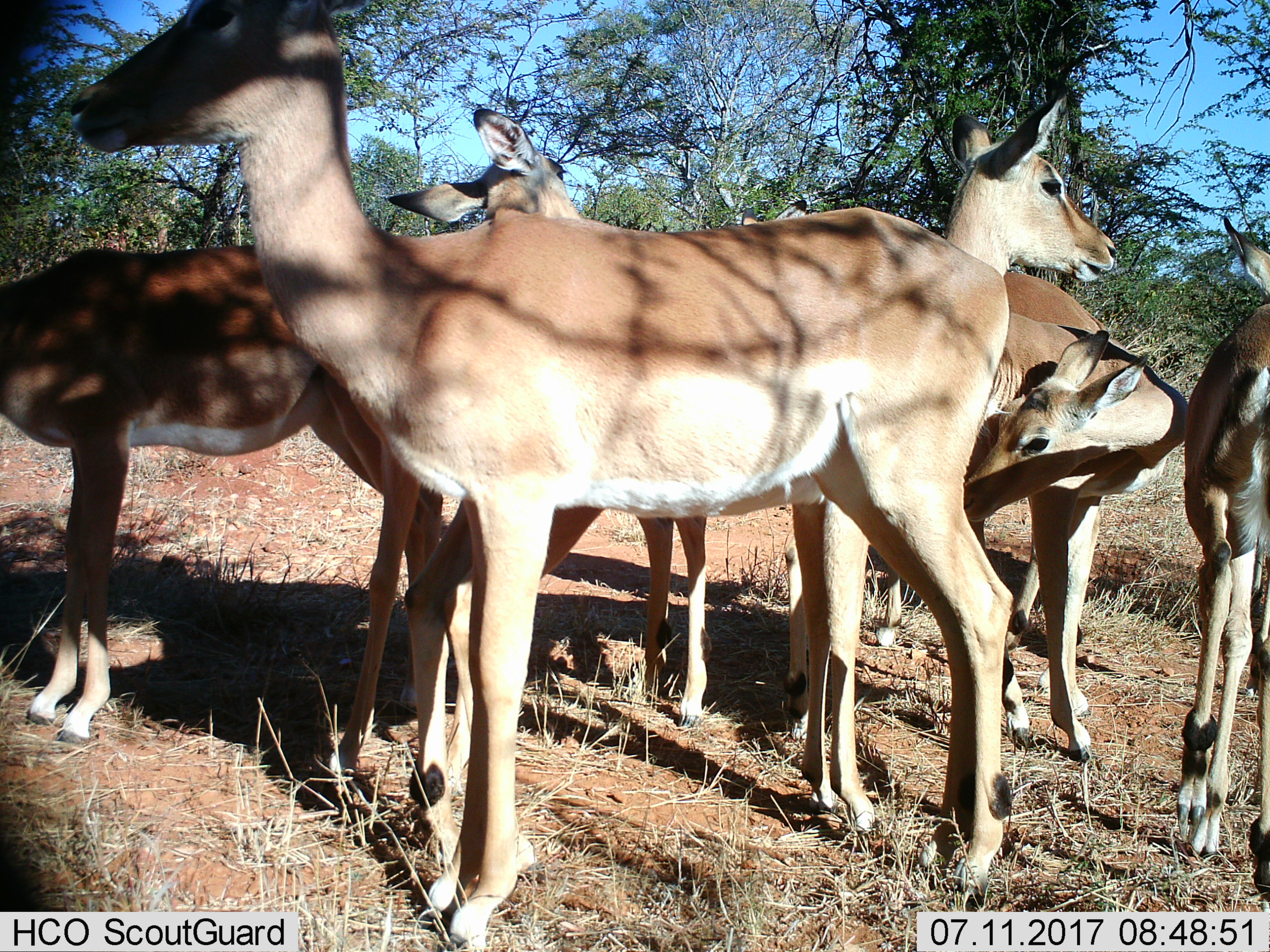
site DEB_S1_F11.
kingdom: Animalia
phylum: Chordata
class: Mammalia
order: Artiodactyla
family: Bovidae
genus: Aepyceros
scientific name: Aepyceros melampus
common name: impala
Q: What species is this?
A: Impala (Aepyceros melampus).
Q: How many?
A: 7.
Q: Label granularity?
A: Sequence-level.